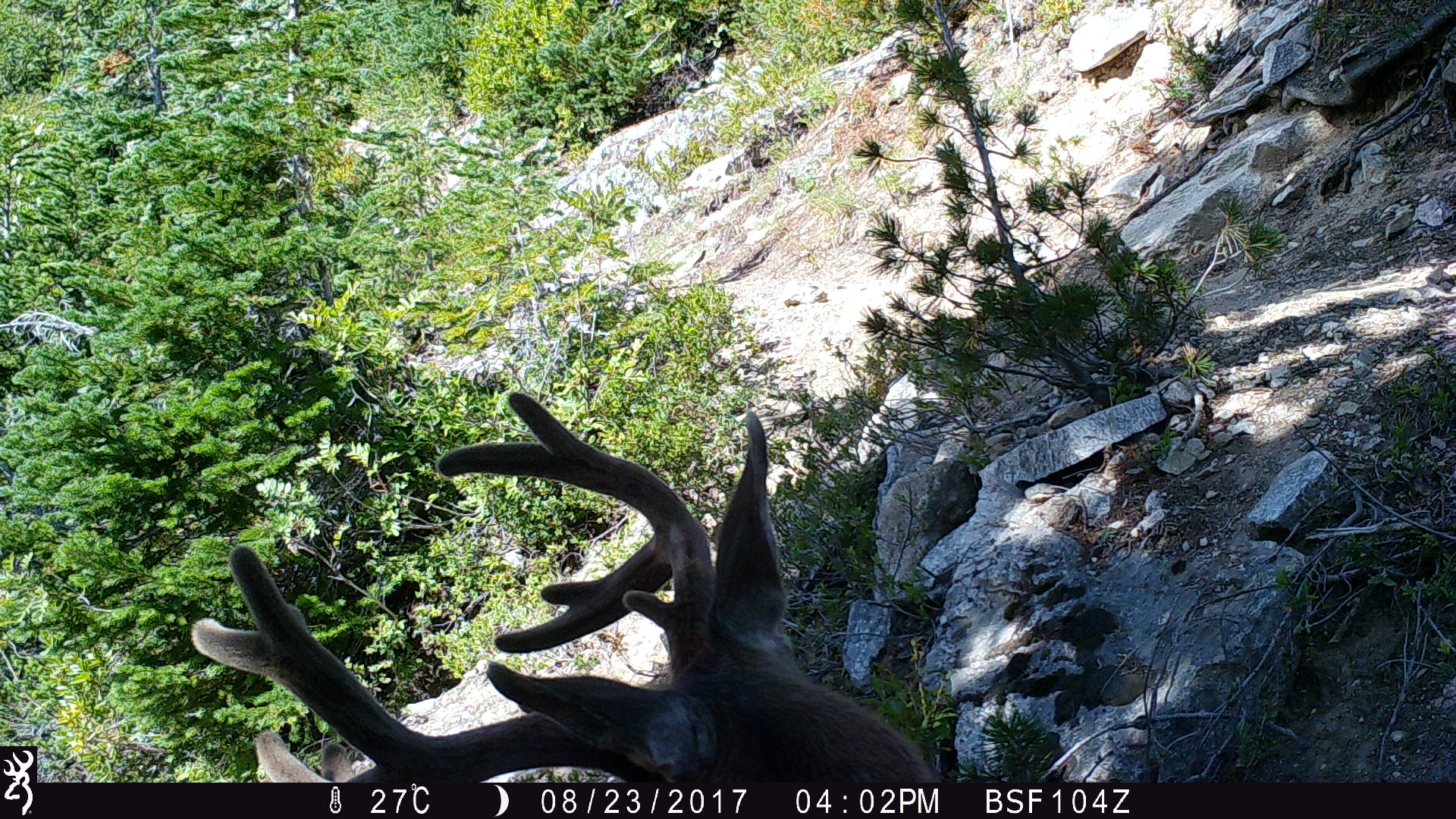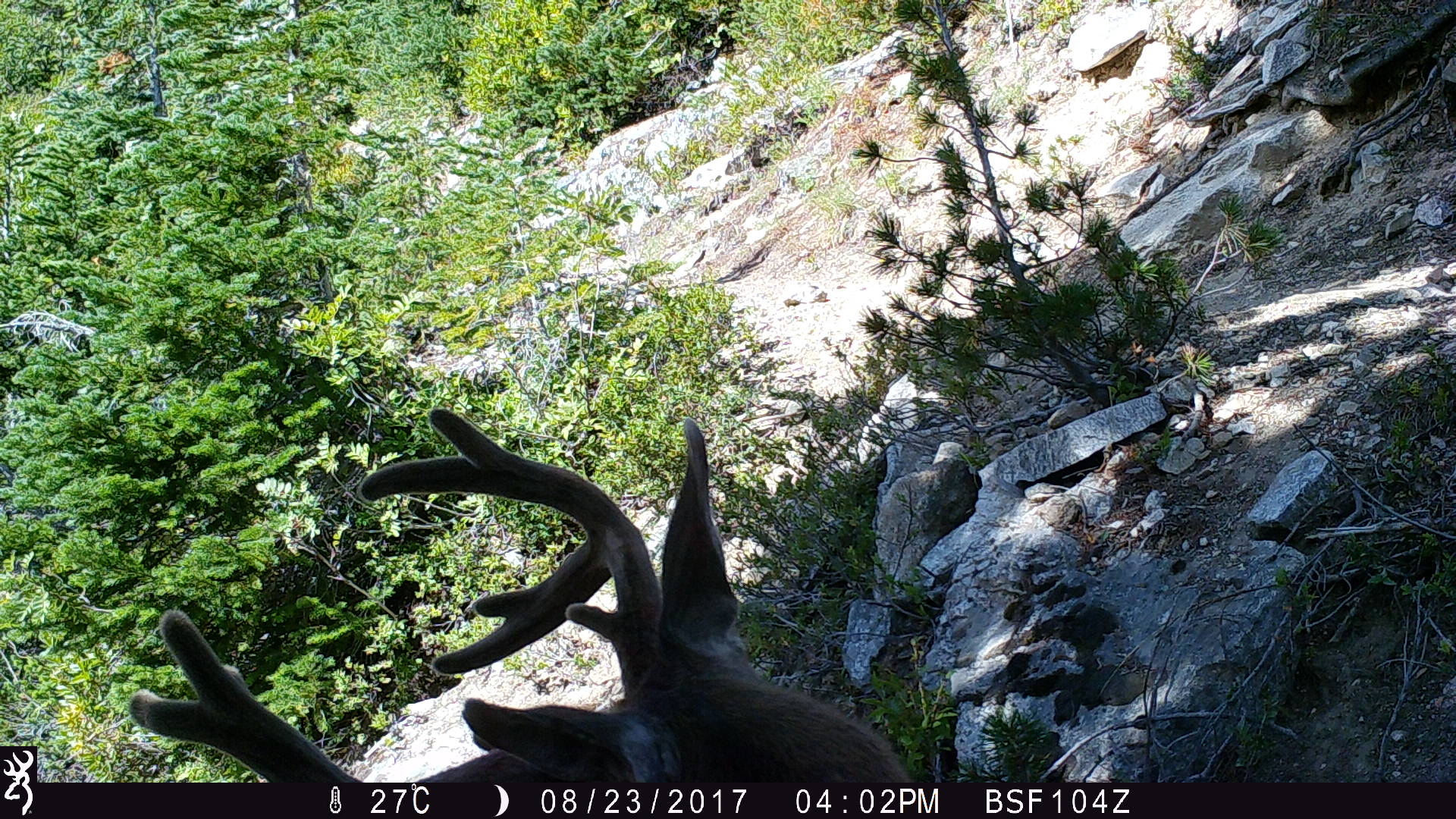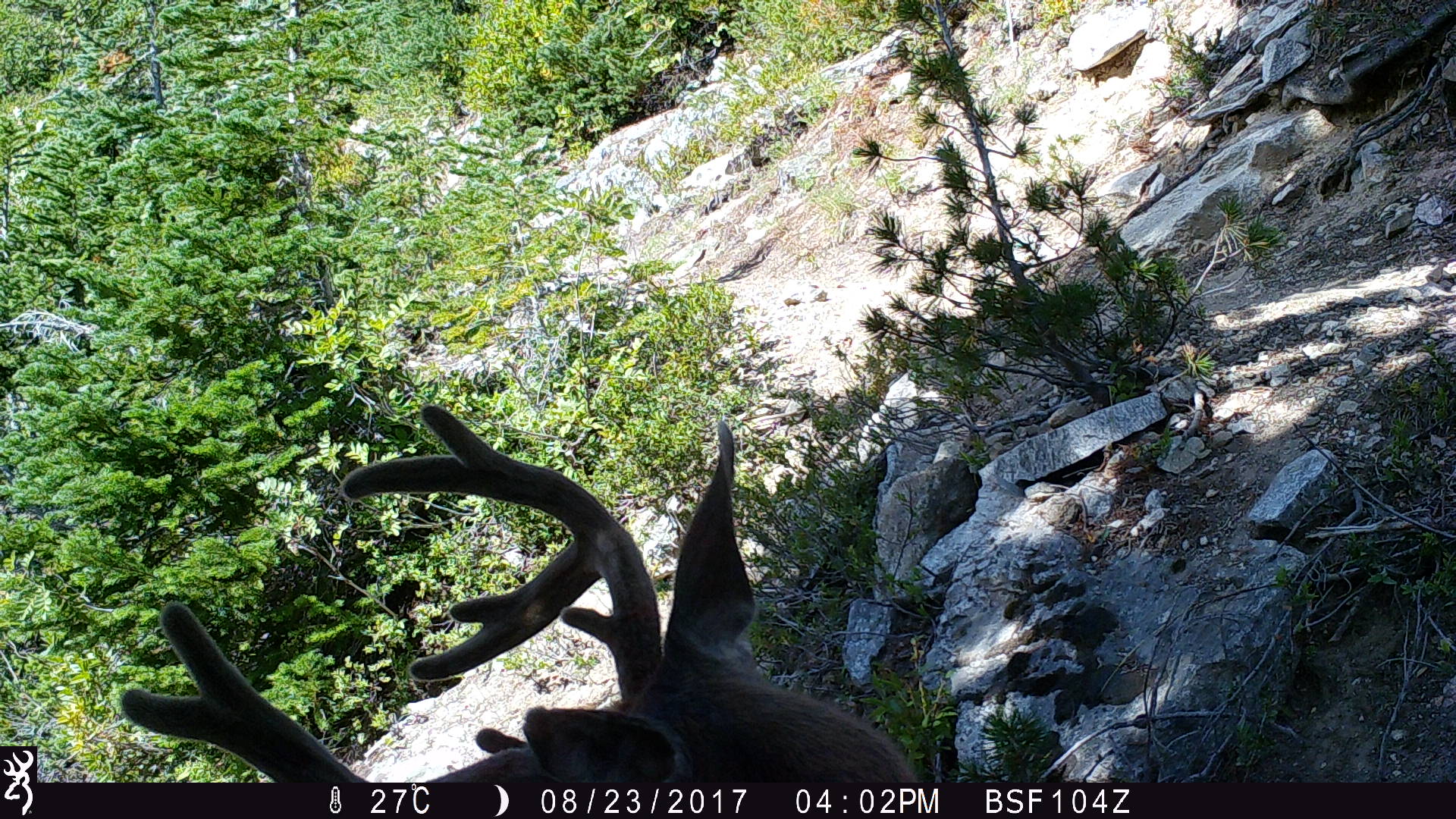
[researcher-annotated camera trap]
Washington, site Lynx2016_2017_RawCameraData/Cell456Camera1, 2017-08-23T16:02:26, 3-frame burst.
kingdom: Animalia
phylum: Chordata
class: Mammalia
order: Artiodactyla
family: Cervidae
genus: Odocoileus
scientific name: Odocoileus hemionus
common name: mule deer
Odocoileus hemionus (mule deer). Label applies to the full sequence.